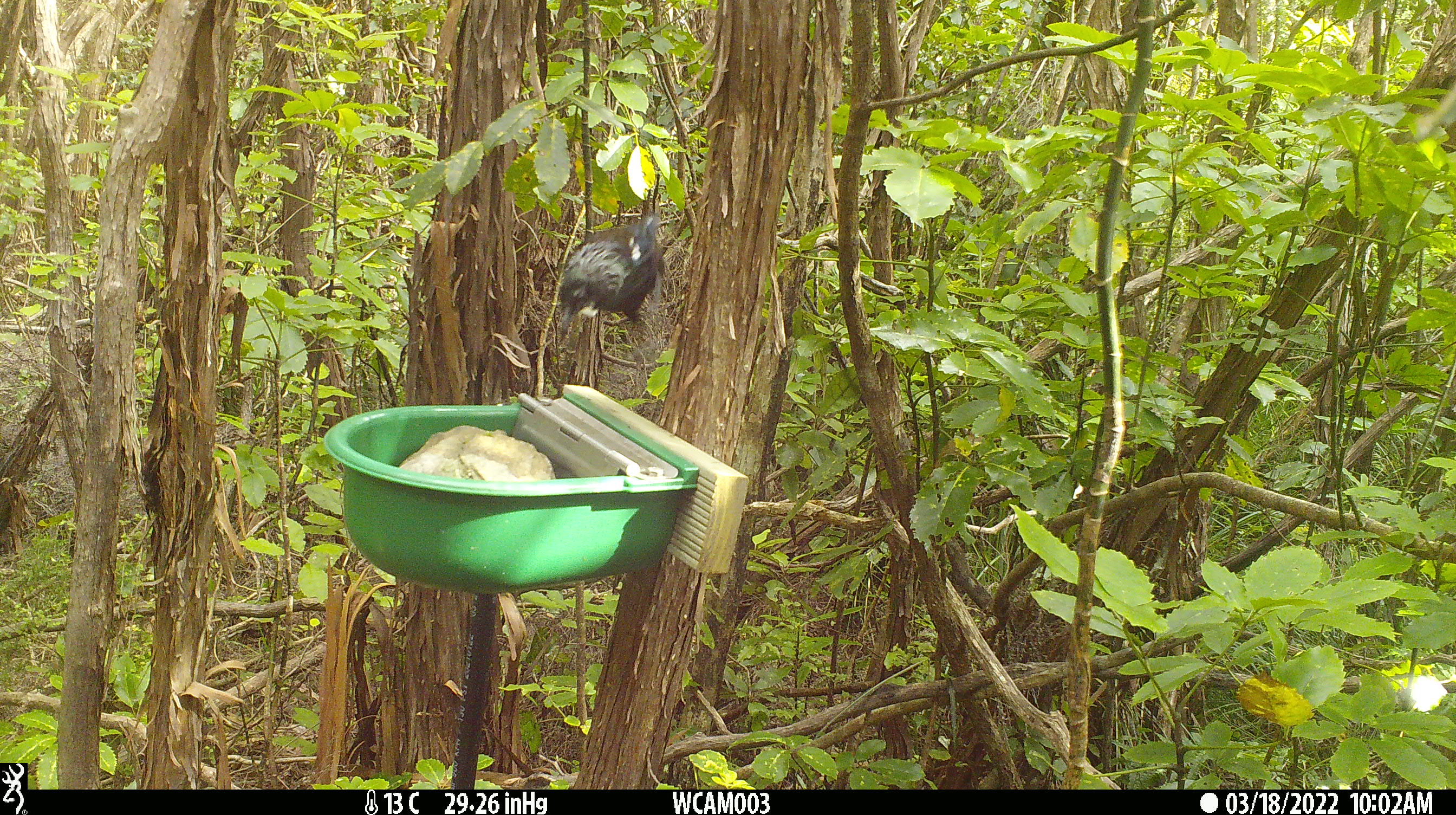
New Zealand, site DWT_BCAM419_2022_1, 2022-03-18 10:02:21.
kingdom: Animalia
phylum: Chordata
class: Aves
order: Passeriformes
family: Meliphagidae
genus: Prosthemadera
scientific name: Prosthemadera novaeseelandiae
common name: tui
Tui (Prosthemadera novaeseelandiae).